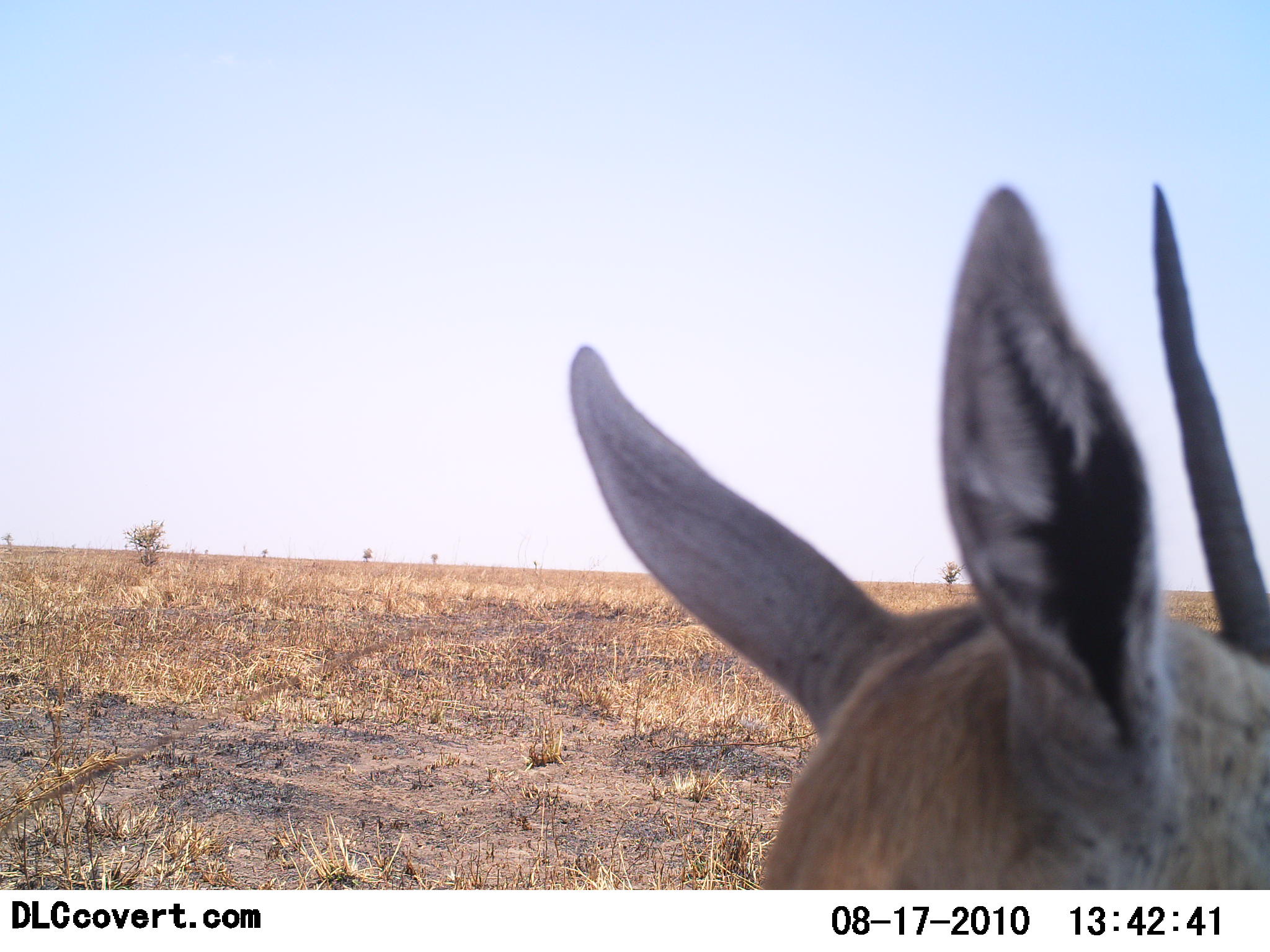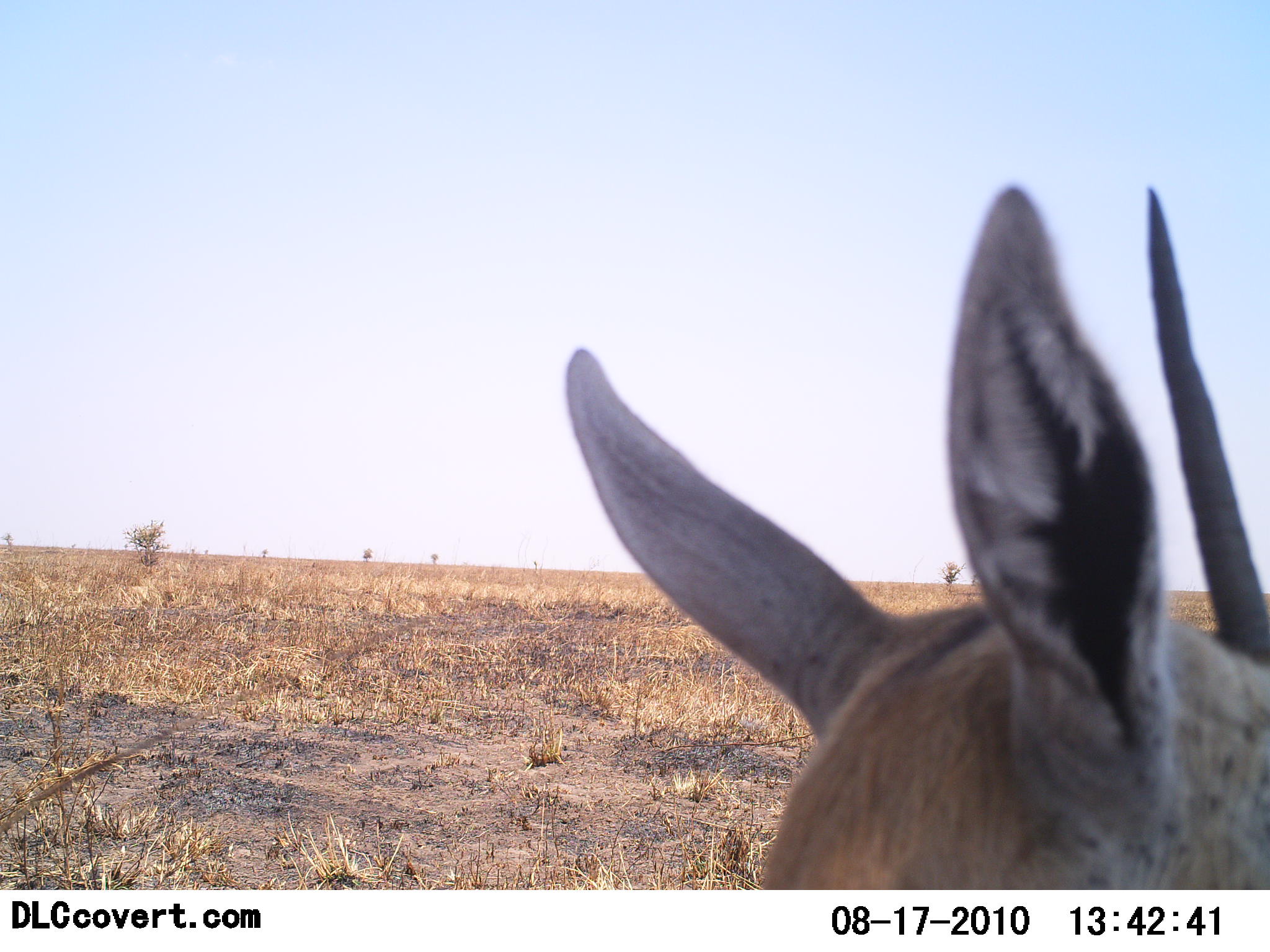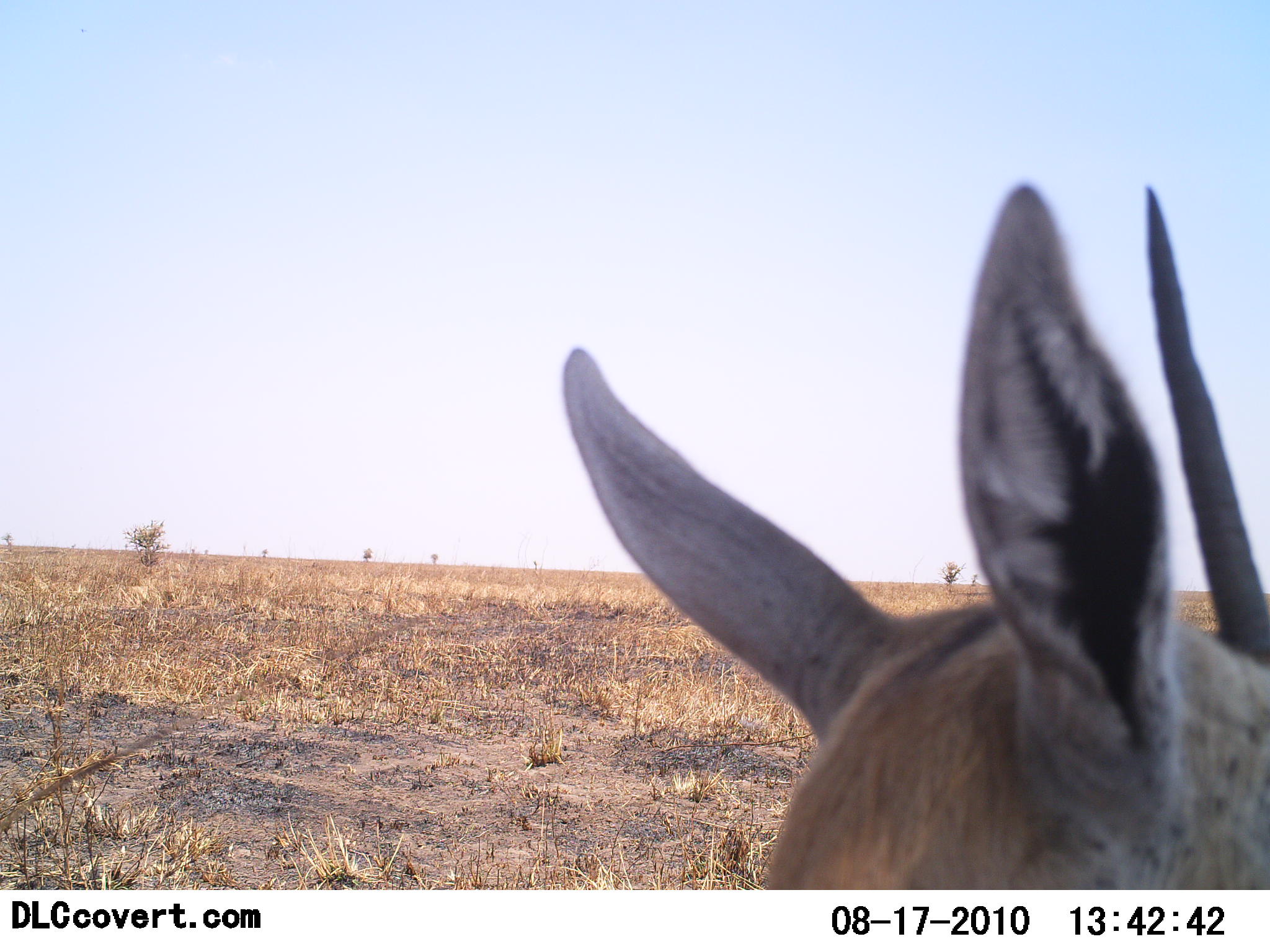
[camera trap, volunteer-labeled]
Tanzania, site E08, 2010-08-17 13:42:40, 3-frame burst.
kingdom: Animalia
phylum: Chordata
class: Mammalia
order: Artiodactyla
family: Bovidae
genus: Nanger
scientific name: Nanger granti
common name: grant's gazelle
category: gazellegrants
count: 1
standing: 83%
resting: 17%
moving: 0%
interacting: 0%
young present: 0%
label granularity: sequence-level